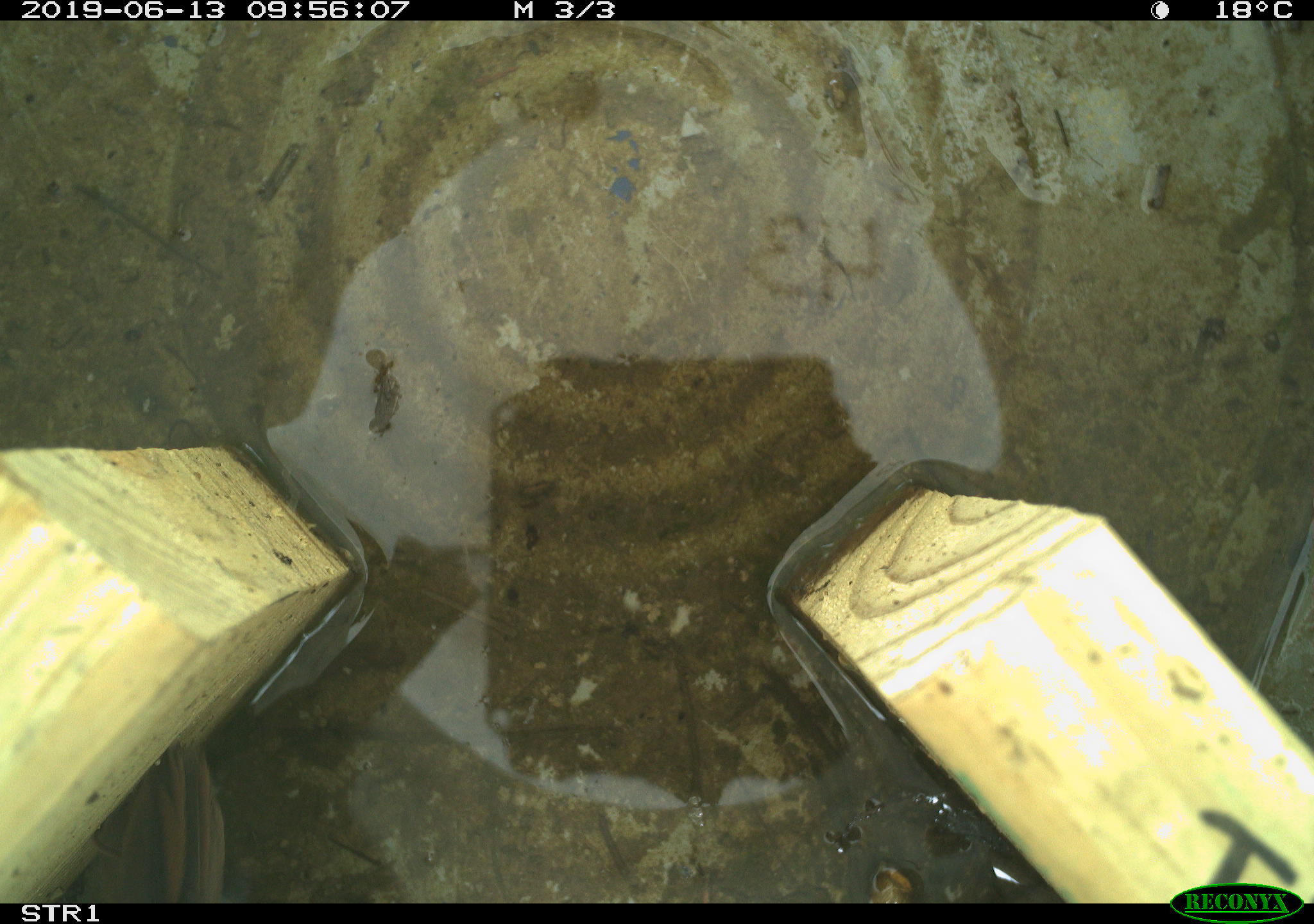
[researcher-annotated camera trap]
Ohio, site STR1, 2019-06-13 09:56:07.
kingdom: Animalia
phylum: Chordata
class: Aves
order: Passeriformes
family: Passerellidae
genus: Melospiza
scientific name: Melospiza melodia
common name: song sparrow